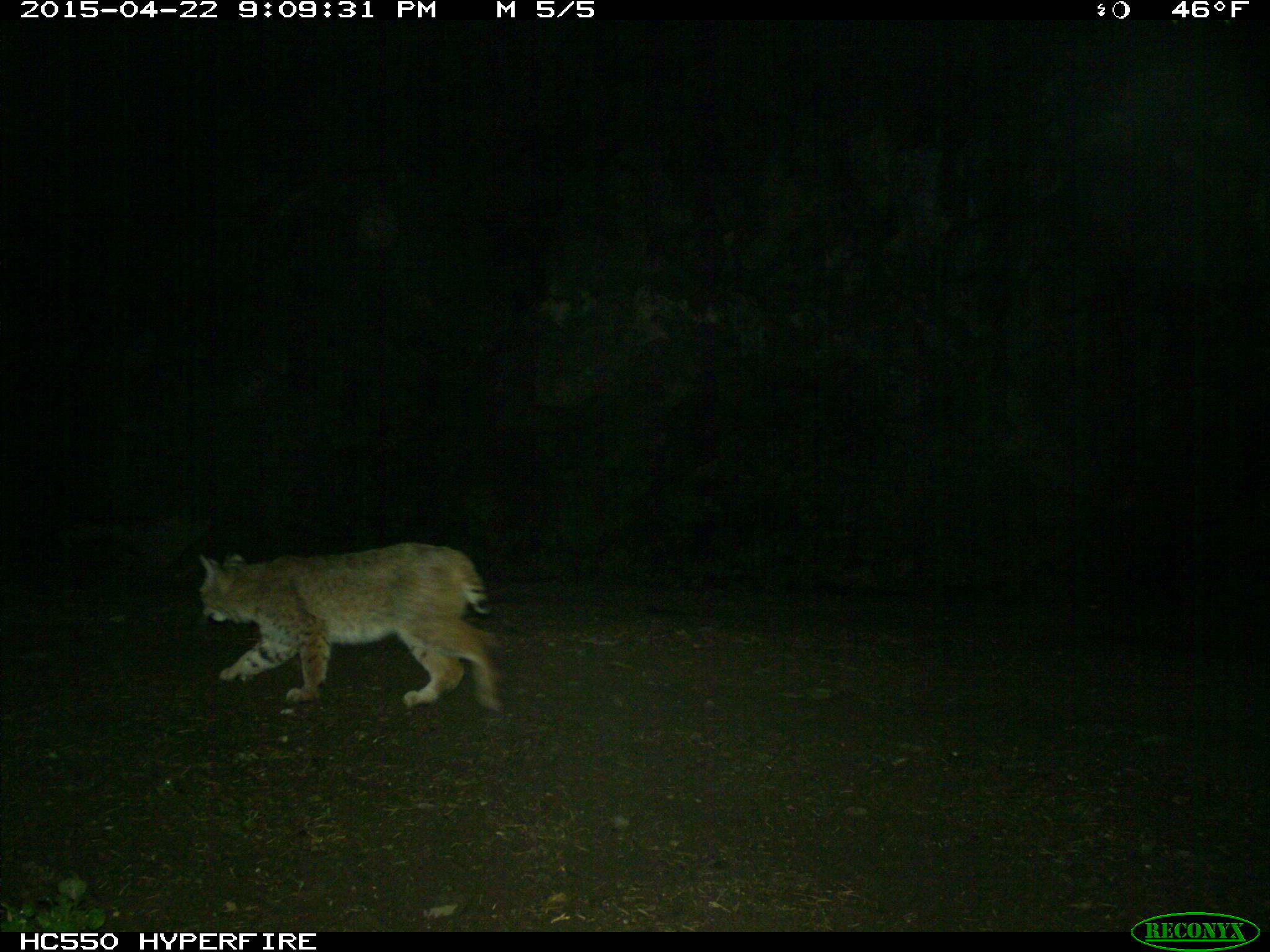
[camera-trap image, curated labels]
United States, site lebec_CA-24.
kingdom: Animalia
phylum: Chordata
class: Mammalia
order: Carnivora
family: Felidae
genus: Lynx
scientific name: Lynx rufus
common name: bobcat